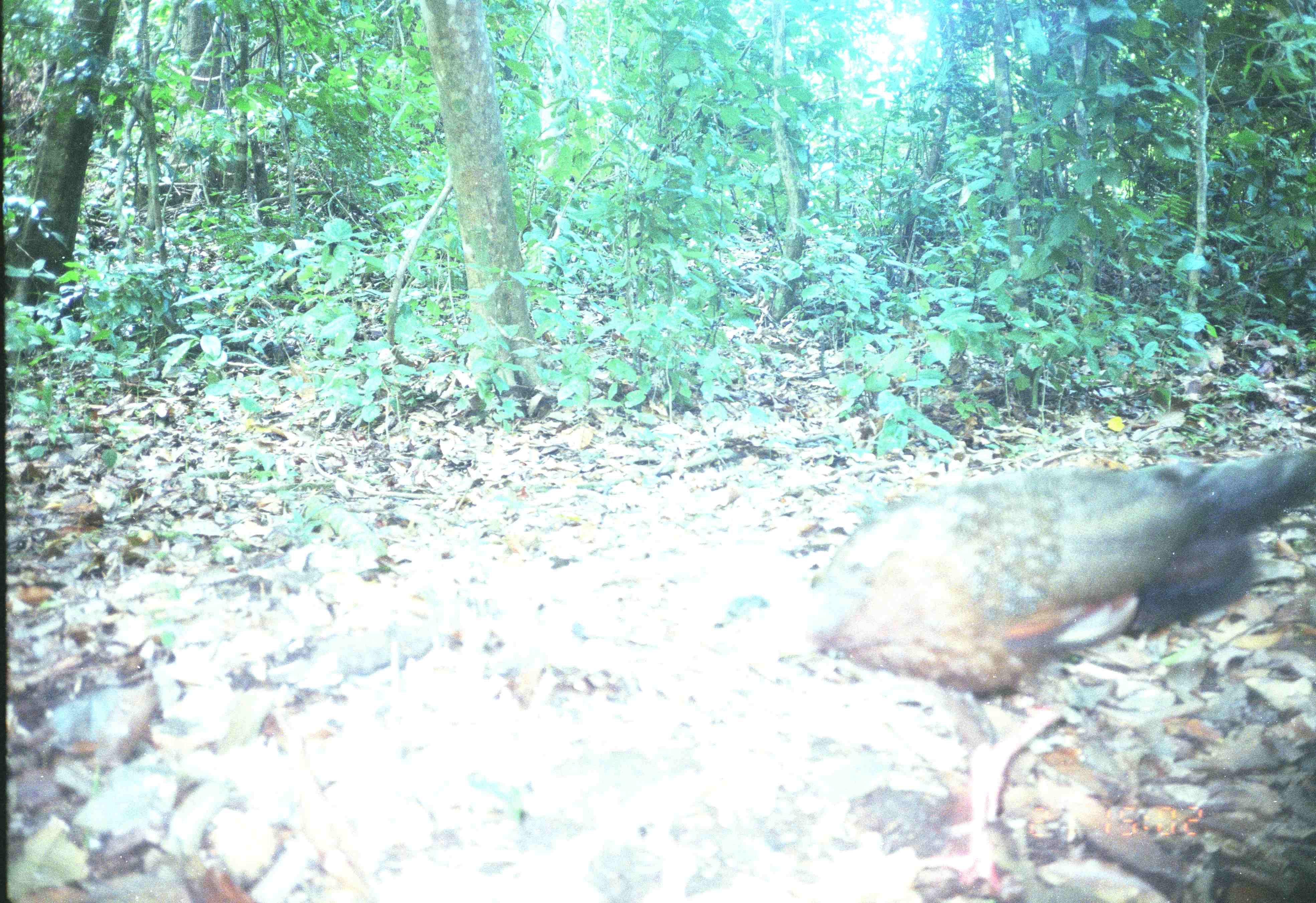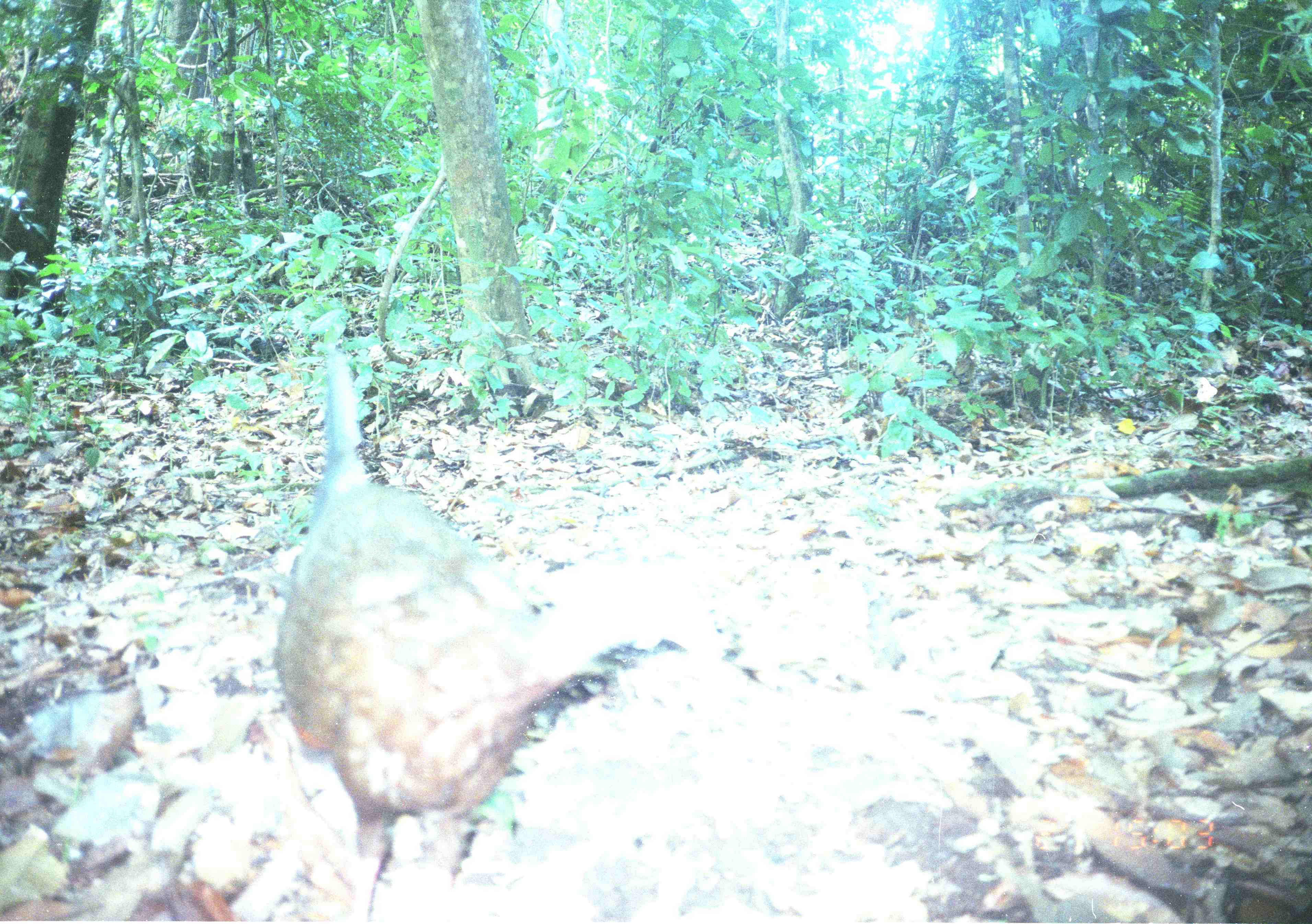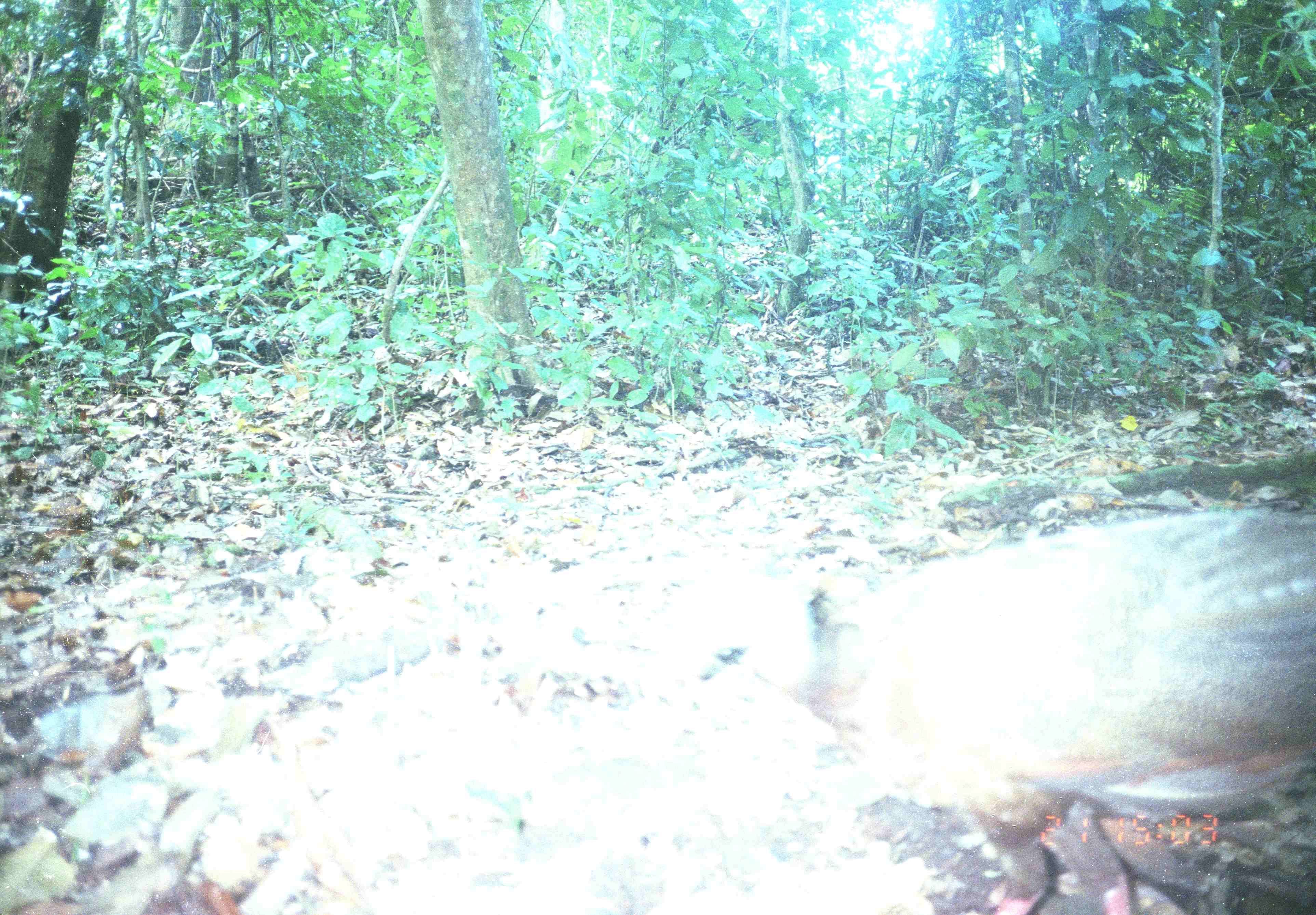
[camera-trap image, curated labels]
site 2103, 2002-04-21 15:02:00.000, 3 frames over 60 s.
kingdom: Animalia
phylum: Chordata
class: Aves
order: Galliformes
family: Phasianidae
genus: Argusianus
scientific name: Argusianus argus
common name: great argus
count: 1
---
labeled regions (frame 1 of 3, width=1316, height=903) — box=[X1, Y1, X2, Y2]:
argusianus argus: box=[715, 445, 1316, 897]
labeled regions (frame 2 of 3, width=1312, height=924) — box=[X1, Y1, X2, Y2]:
argusianus argus: box=[277, 350, 684, 922]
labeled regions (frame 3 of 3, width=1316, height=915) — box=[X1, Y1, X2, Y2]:
argusianus argus: box=[699, 512, 1315, 915]